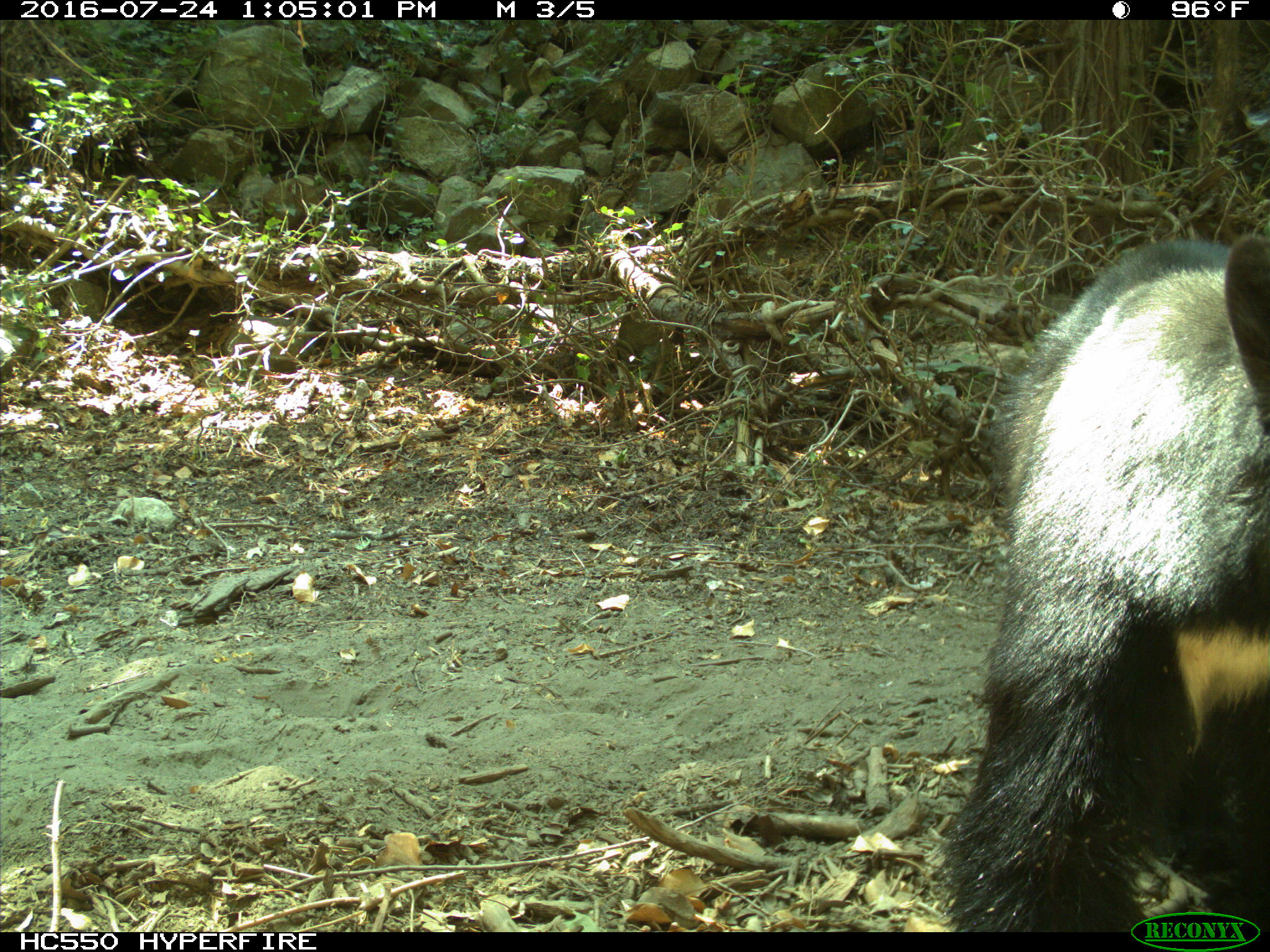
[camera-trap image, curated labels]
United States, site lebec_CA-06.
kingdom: Animalia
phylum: Chordata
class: Mammalia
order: Carnivora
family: Ursidae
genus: Ursus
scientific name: Ursus americanus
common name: american black bear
Ursus americanus (american black bear).